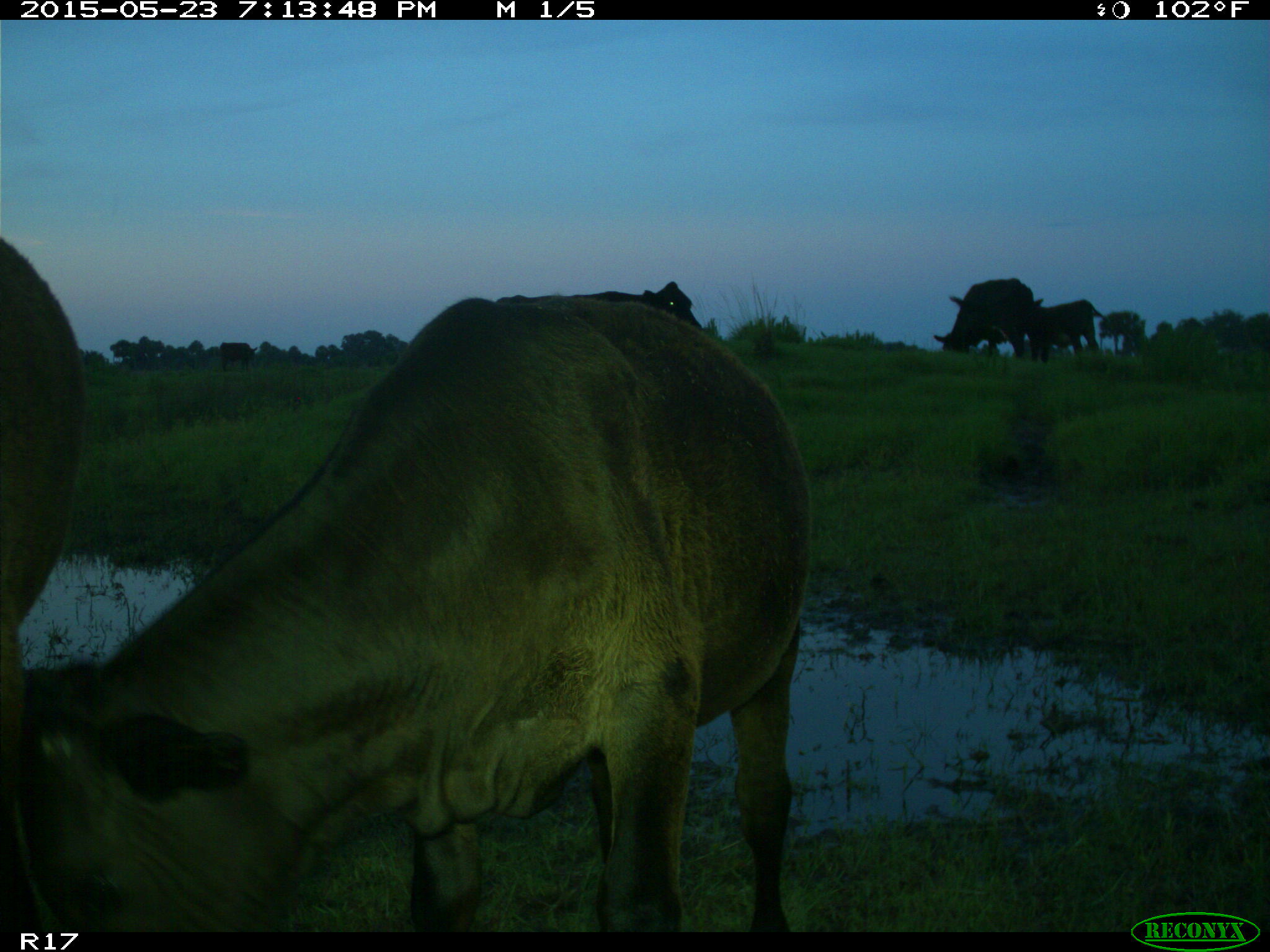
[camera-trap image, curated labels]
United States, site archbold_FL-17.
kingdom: Animalia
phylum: Chordata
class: Mammalia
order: Artiodactyla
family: Bovidae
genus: Bos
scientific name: Bos taurus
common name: domestic cow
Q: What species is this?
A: Bos taurus (domestic cow).